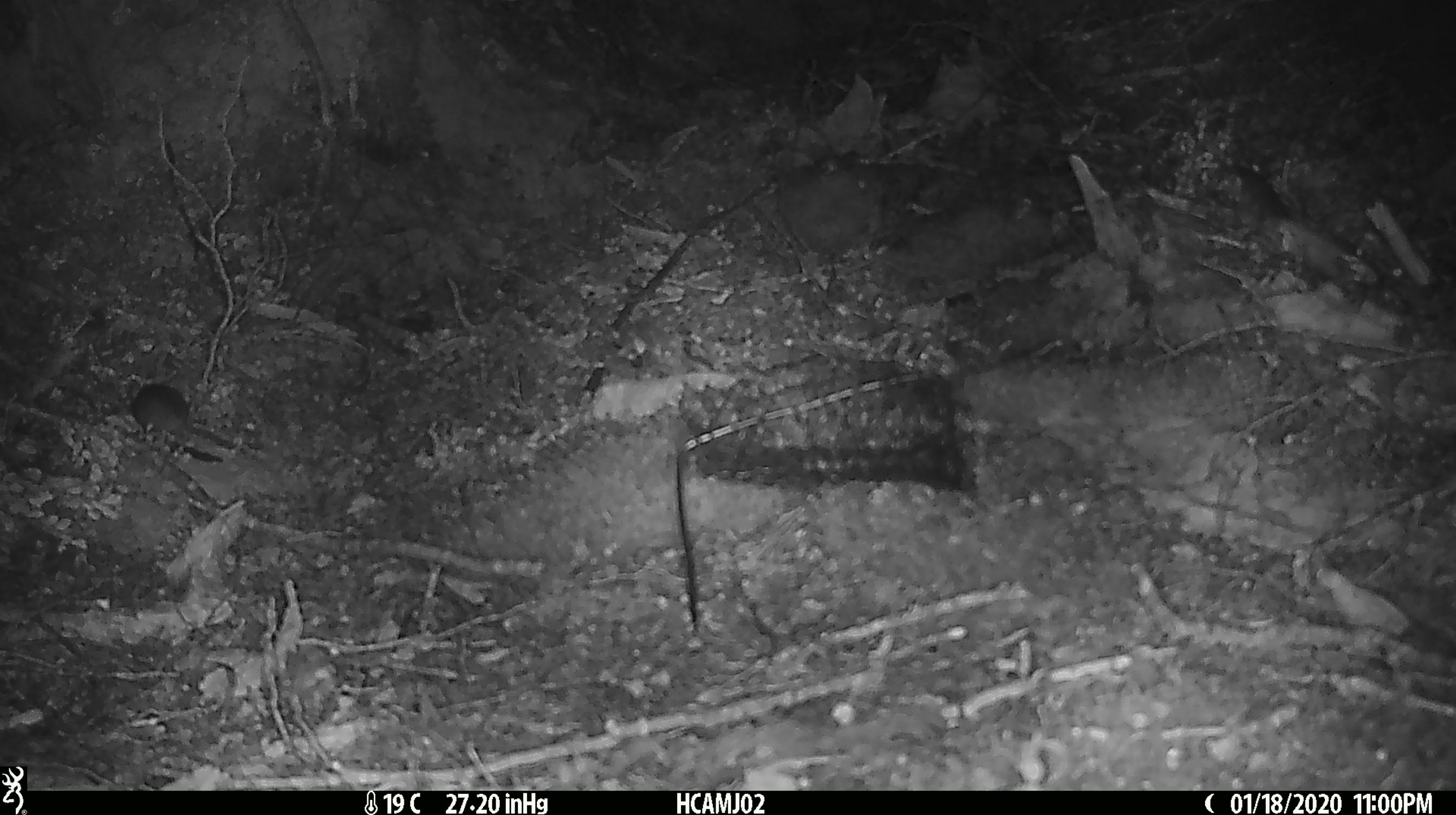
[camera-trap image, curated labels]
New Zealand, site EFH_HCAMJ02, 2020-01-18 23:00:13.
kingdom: Animalia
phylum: Chordata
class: Mammalia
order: Rodentia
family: Muridae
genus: Mus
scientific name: Mus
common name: mouse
Mouse (Mus).